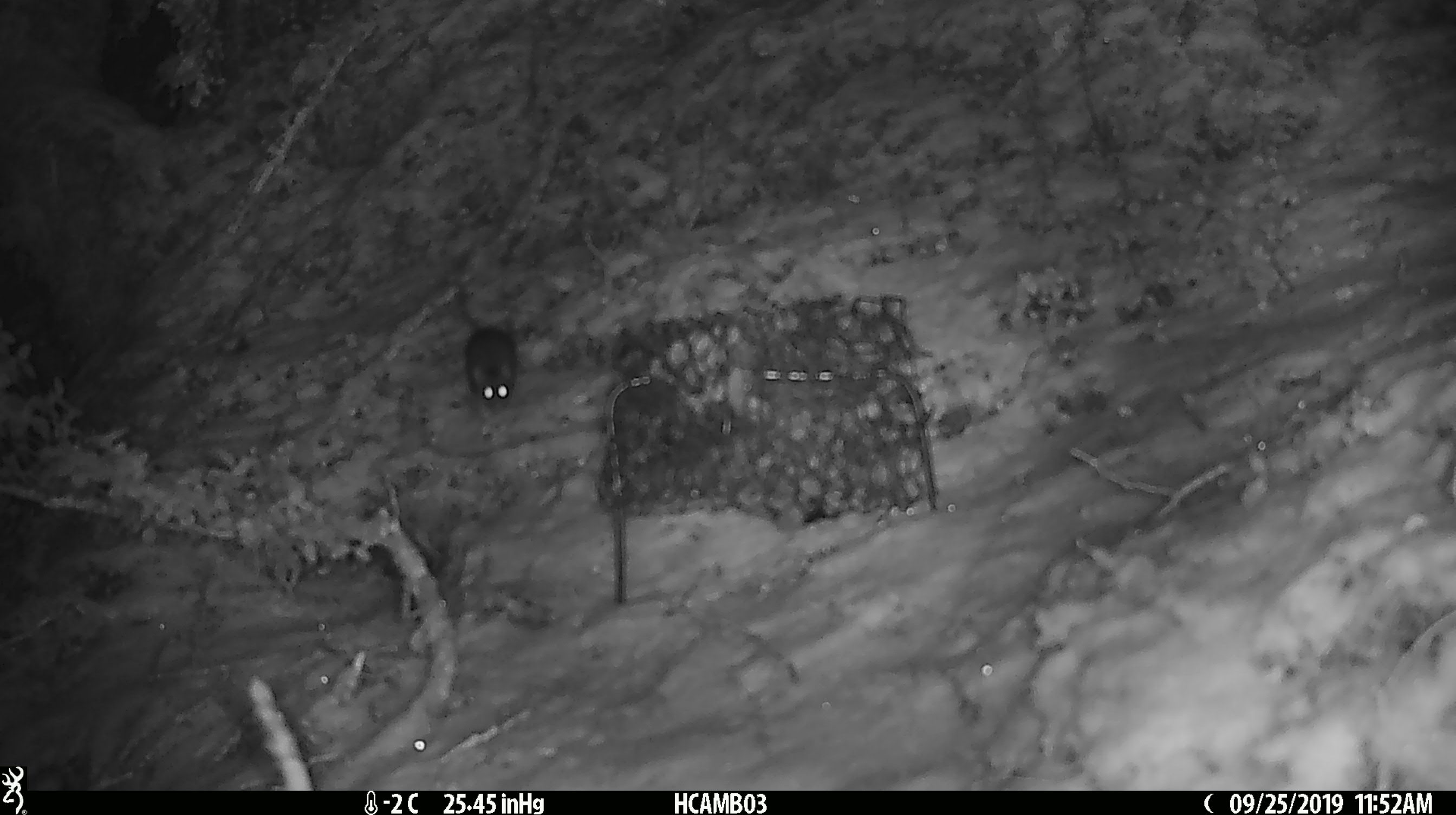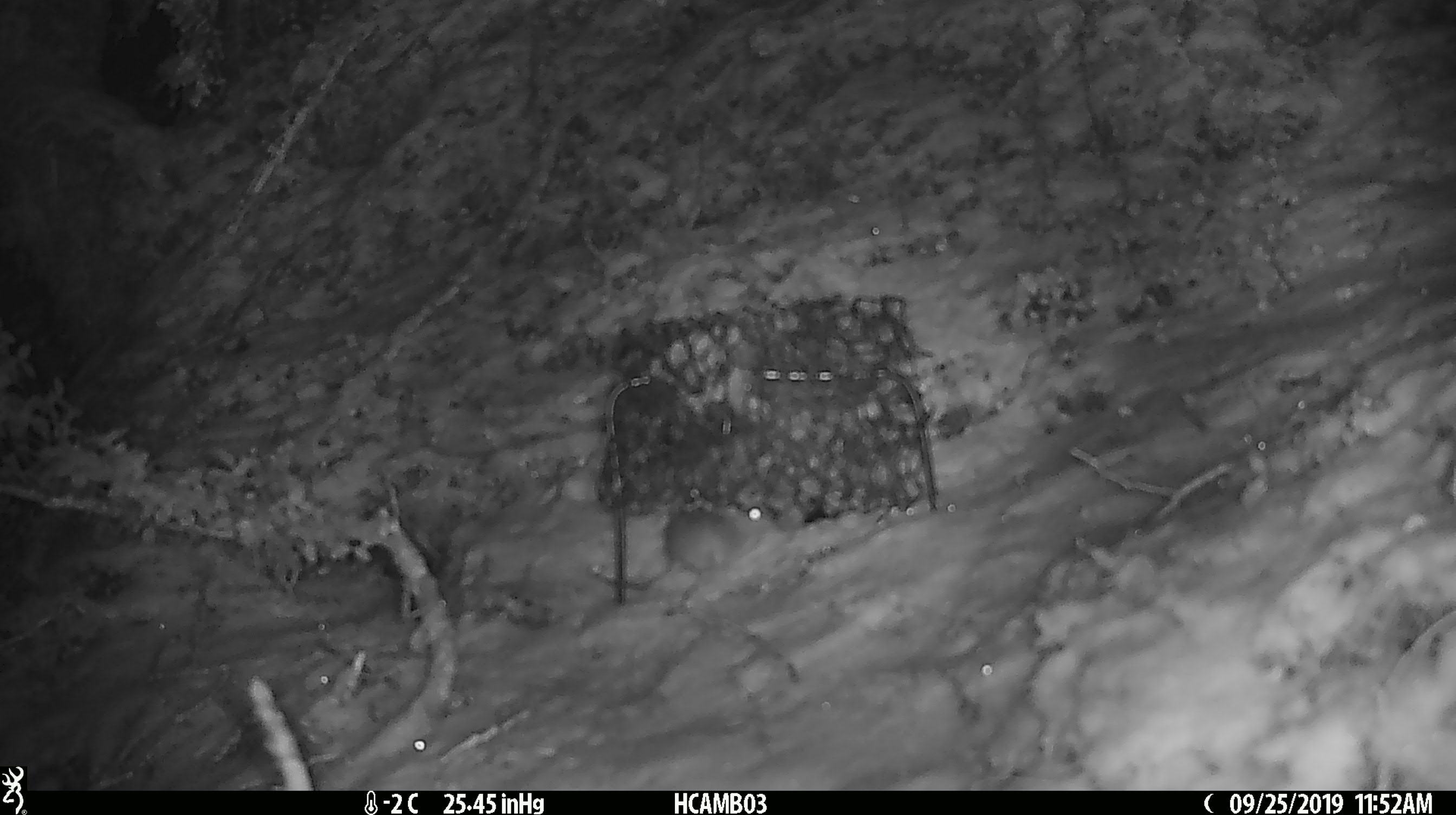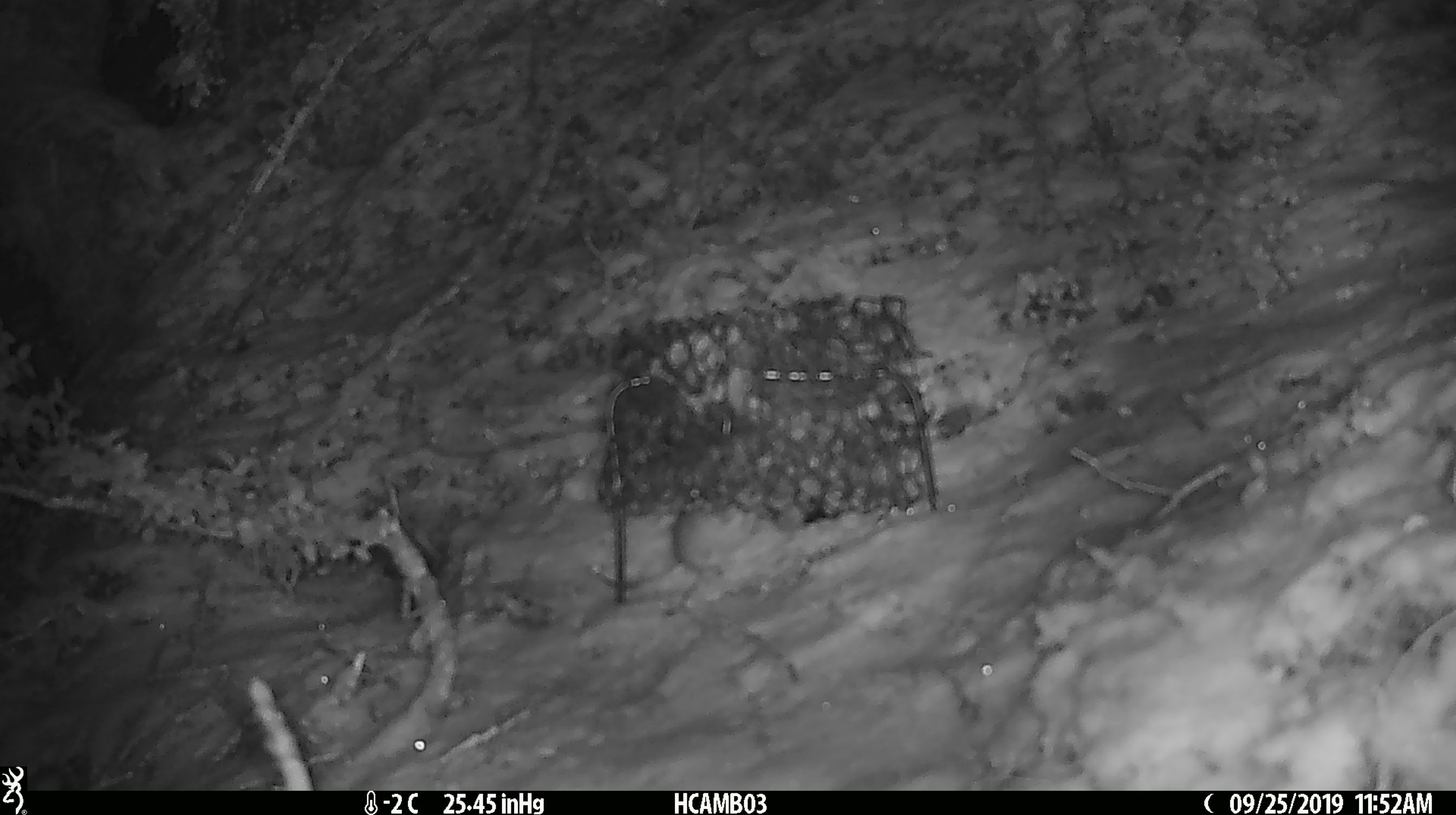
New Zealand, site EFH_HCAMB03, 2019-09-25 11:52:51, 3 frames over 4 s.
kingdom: Animalia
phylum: Chordata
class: Mammalia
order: Rodentia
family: Muridae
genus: Mus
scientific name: Mus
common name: mouse